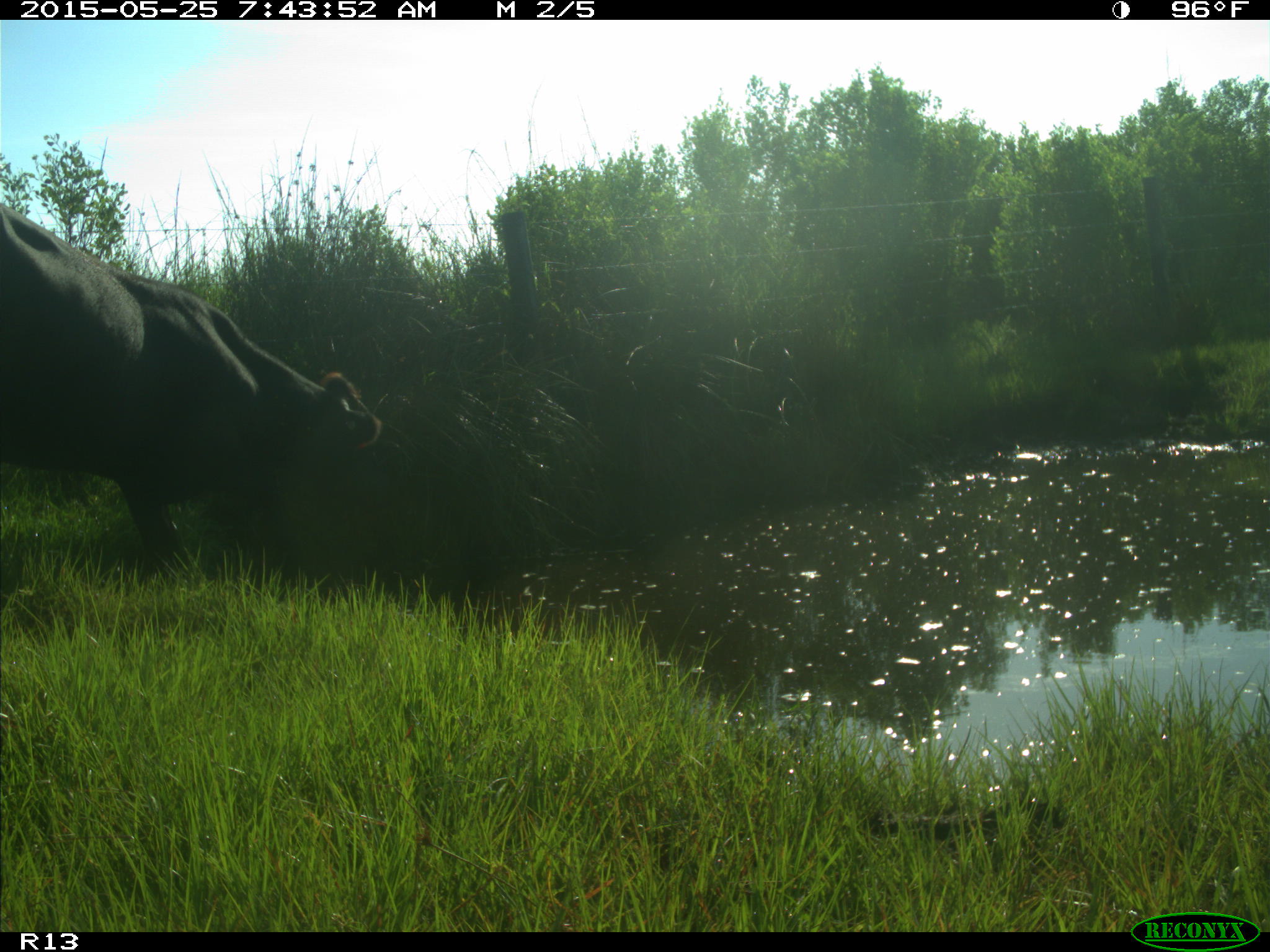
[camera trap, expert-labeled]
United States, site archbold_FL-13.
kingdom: Animalia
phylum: Chordata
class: Mammalia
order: Artiodactyla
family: Bovidae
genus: Bos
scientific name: Bos taurus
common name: domestic cow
Bos taurus (domestic cow).